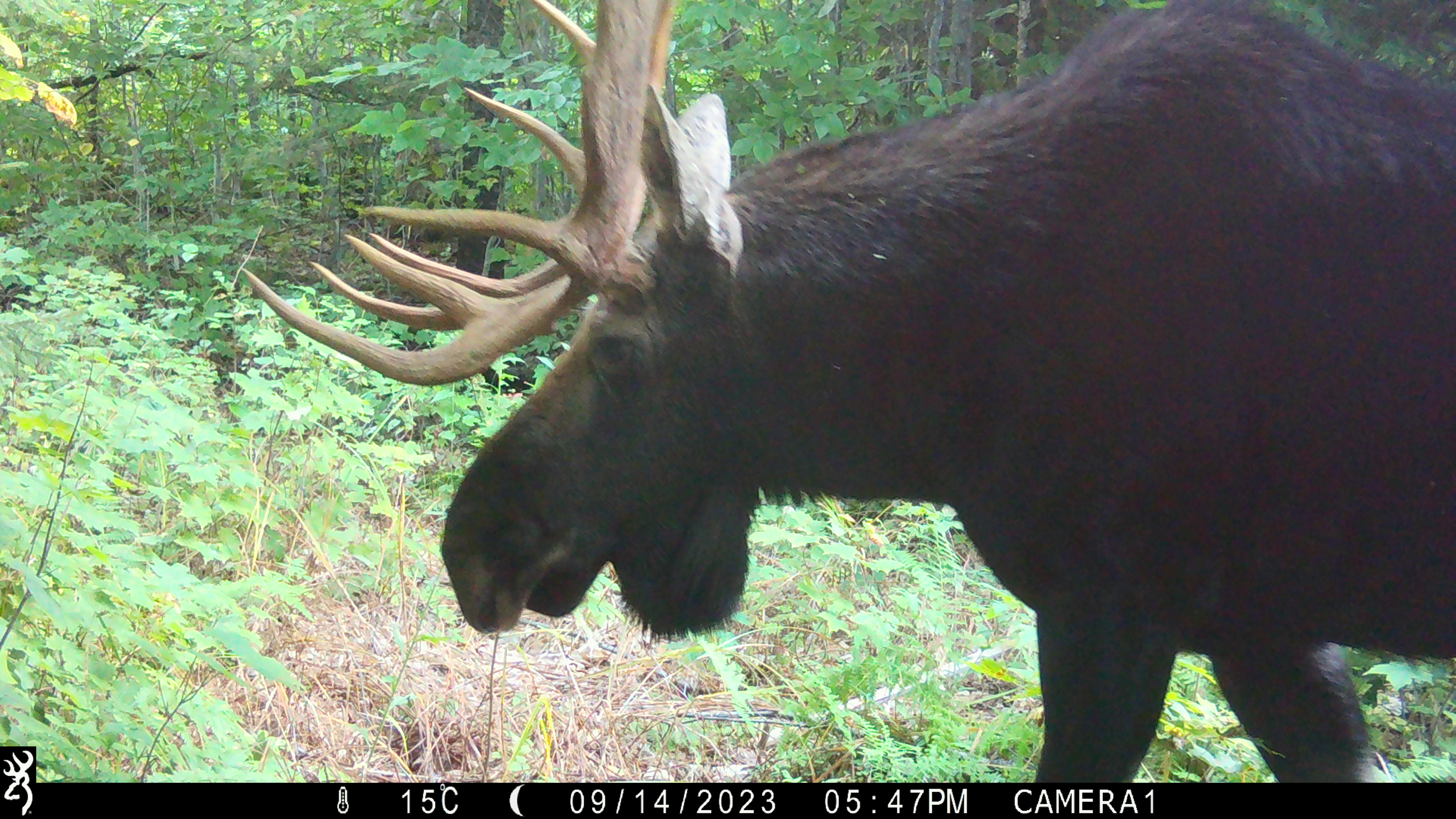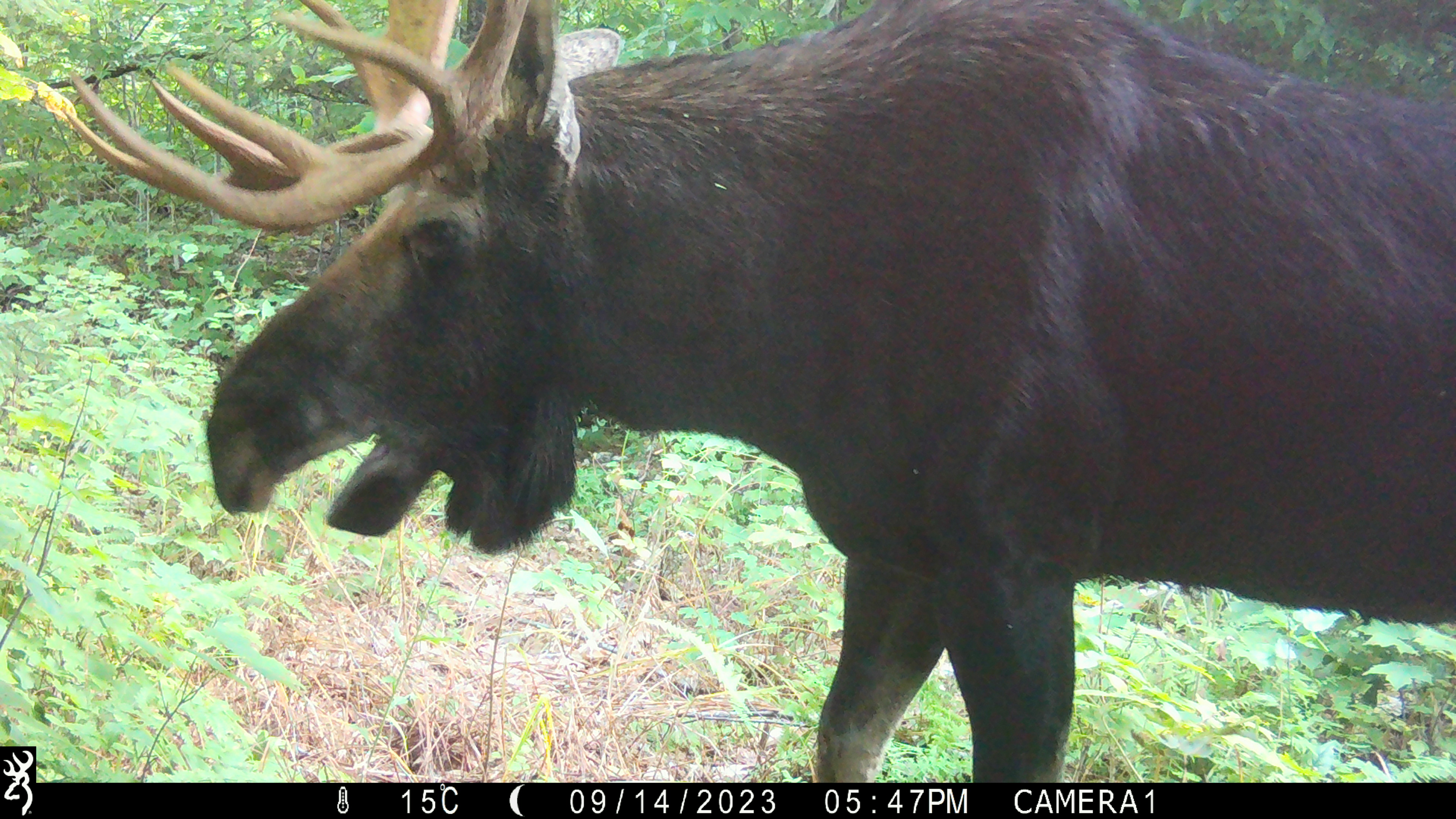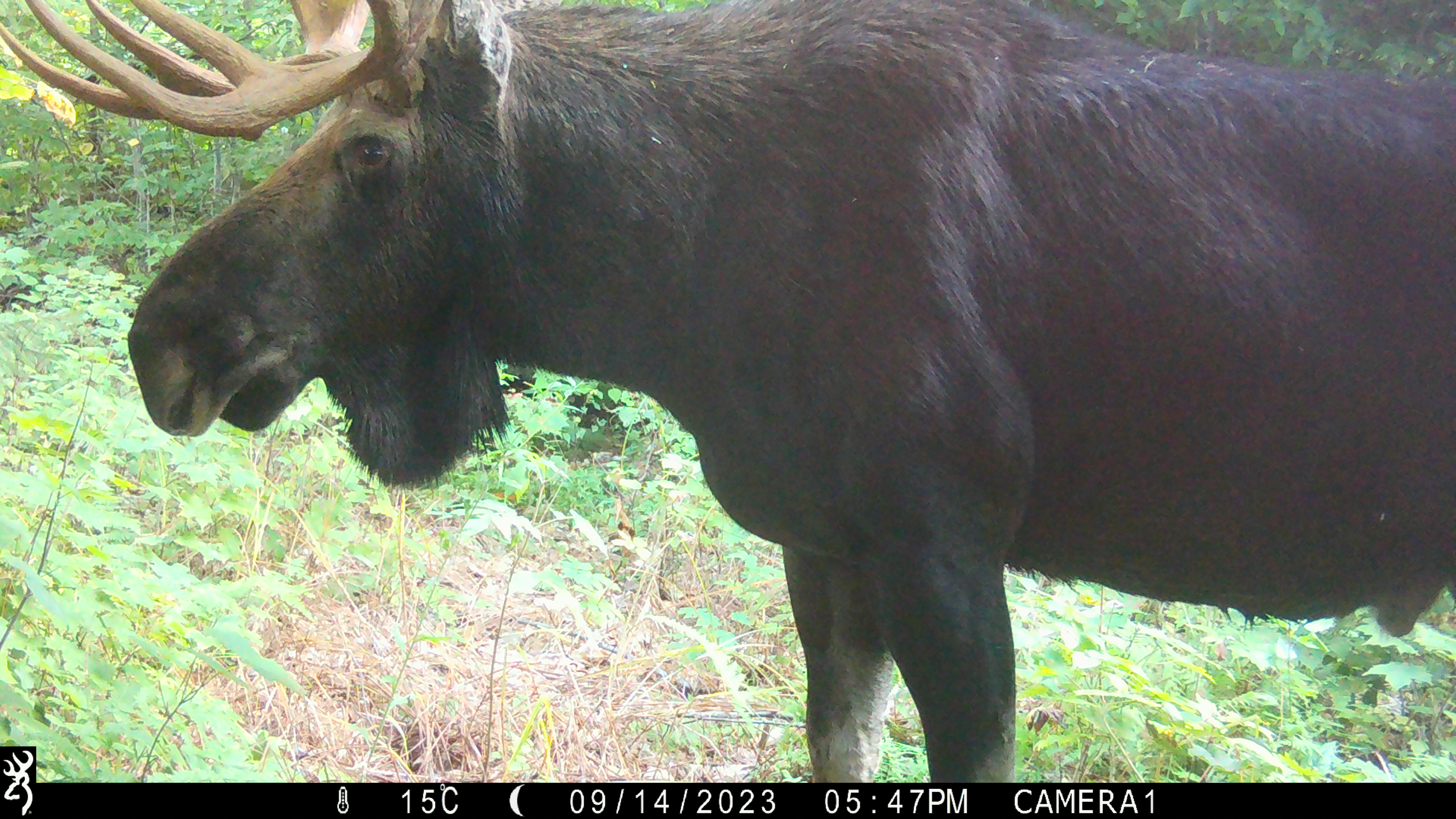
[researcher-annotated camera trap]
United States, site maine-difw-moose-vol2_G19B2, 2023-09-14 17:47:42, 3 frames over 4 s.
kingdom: Animalia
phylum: Chordata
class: Mammalia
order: Artiodactyla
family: Cervidae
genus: Alces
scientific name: Alces alces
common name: moose